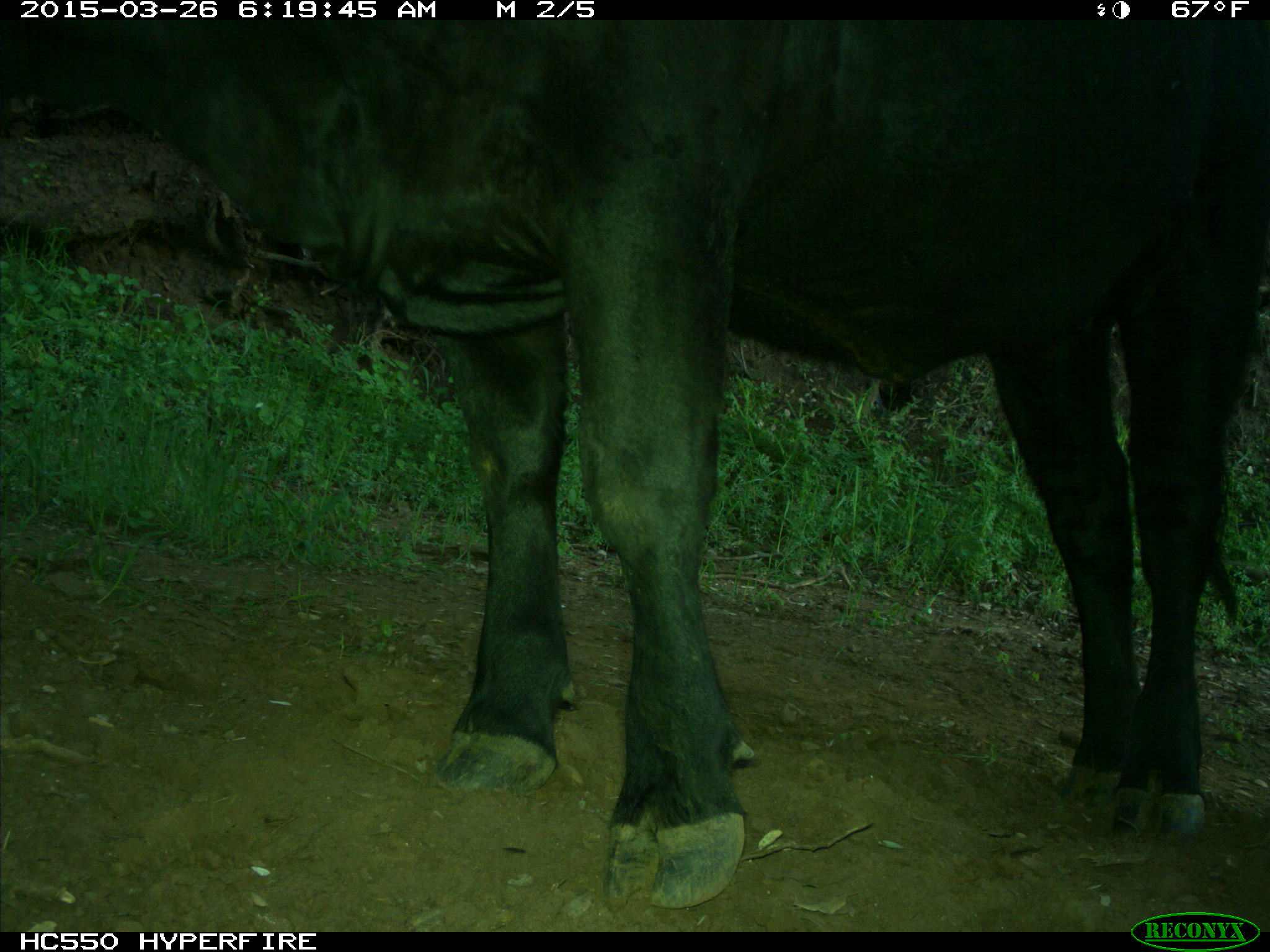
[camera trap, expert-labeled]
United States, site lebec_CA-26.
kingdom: Animalia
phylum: Chordata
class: Mammalia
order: Artiodactyla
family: Bovidae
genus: Bos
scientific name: Bos taurus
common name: domestic cow